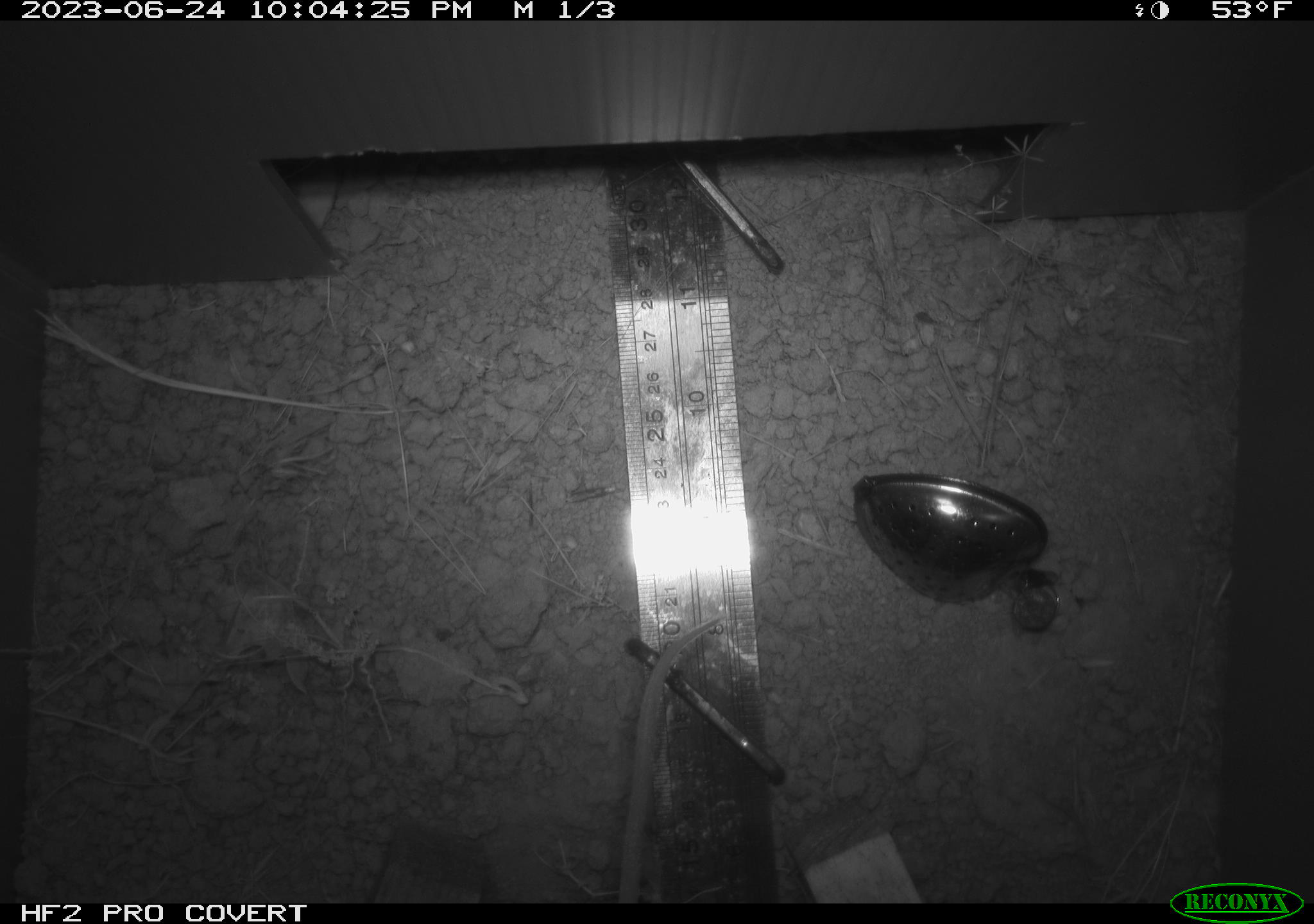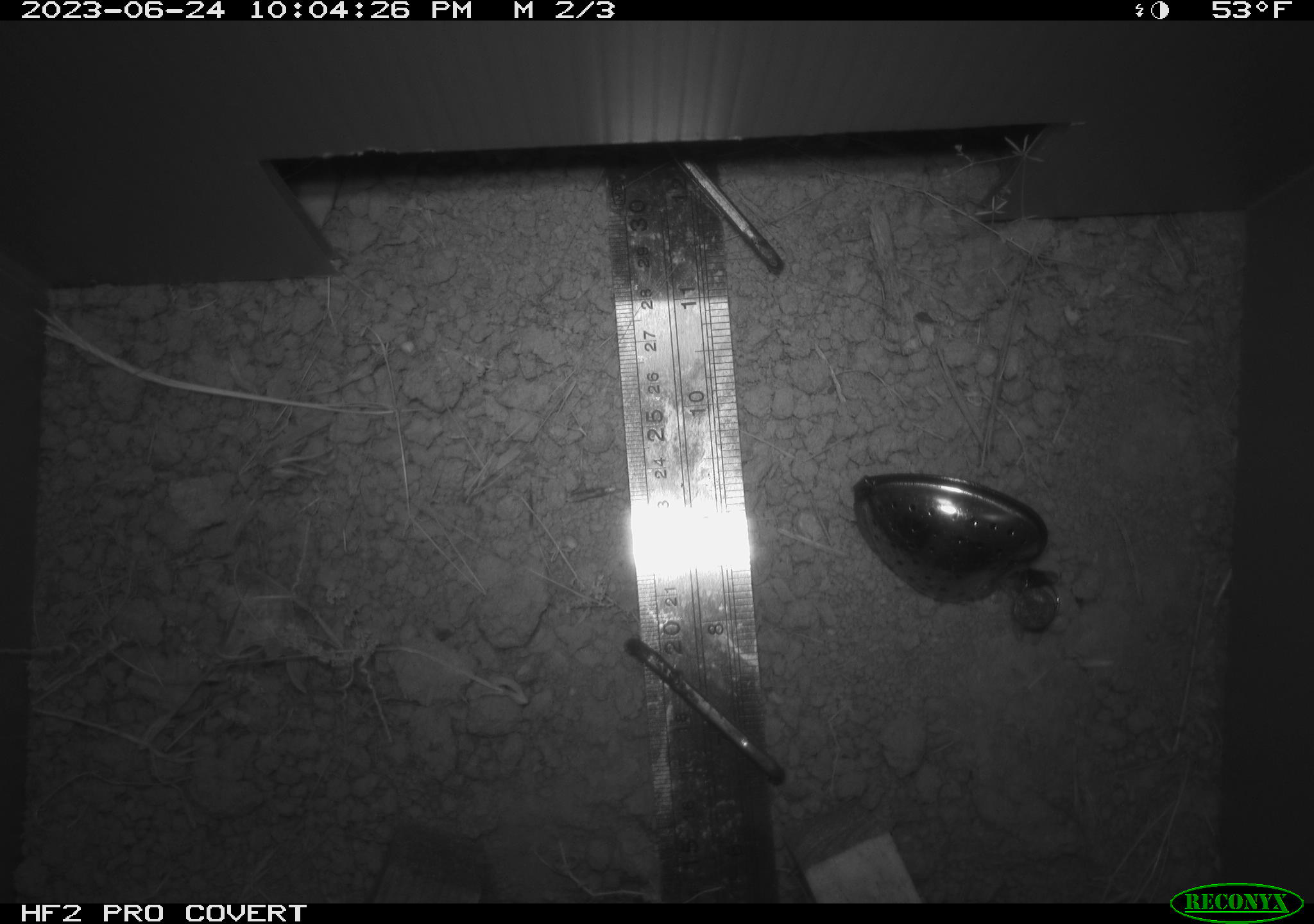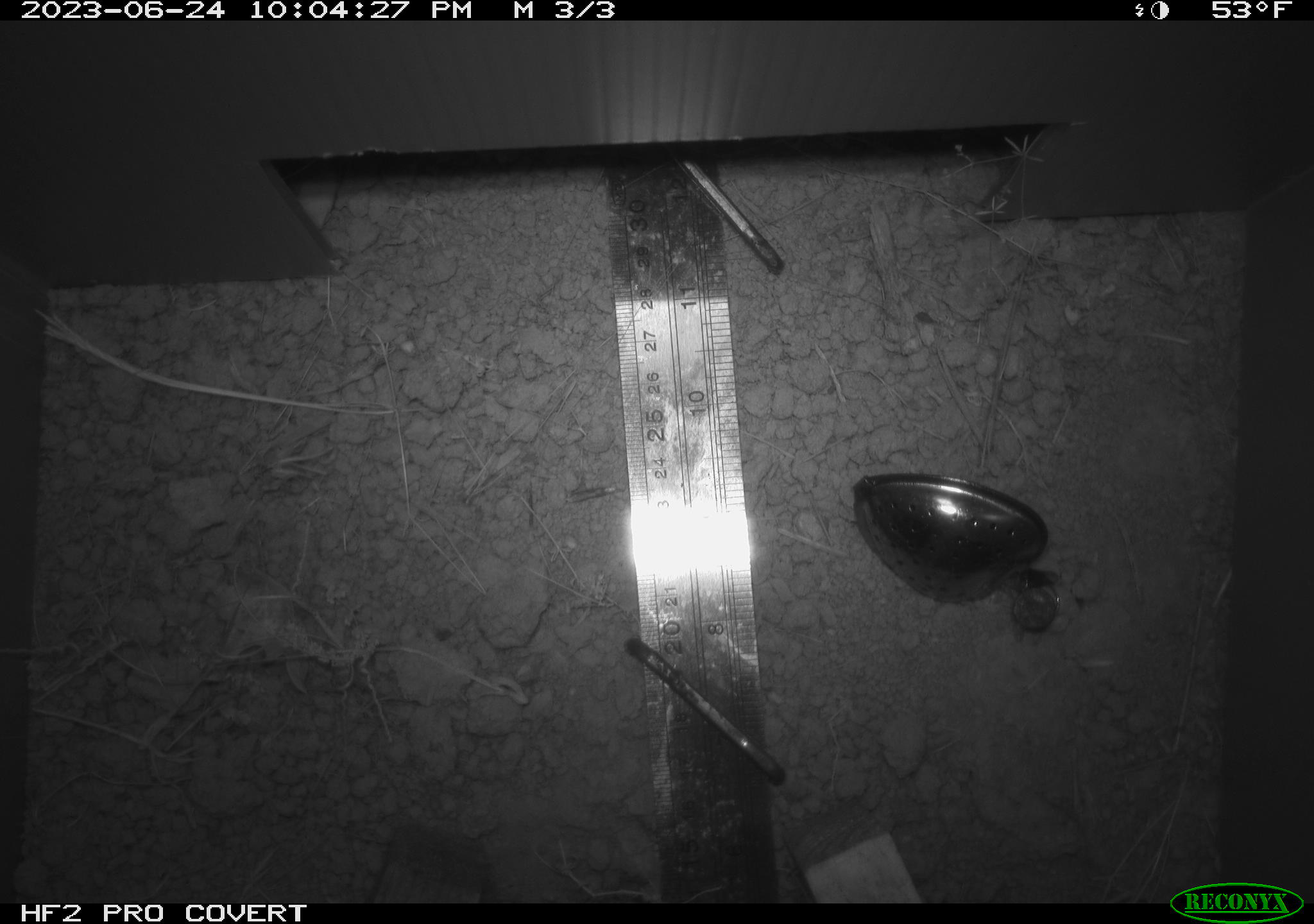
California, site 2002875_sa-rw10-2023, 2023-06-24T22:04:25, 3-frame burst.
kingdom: Animalia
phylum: Chordata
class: Mammalia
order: Rodentia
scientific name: Rodentia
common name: rodent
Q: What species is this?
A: Rodent (Rodentia).